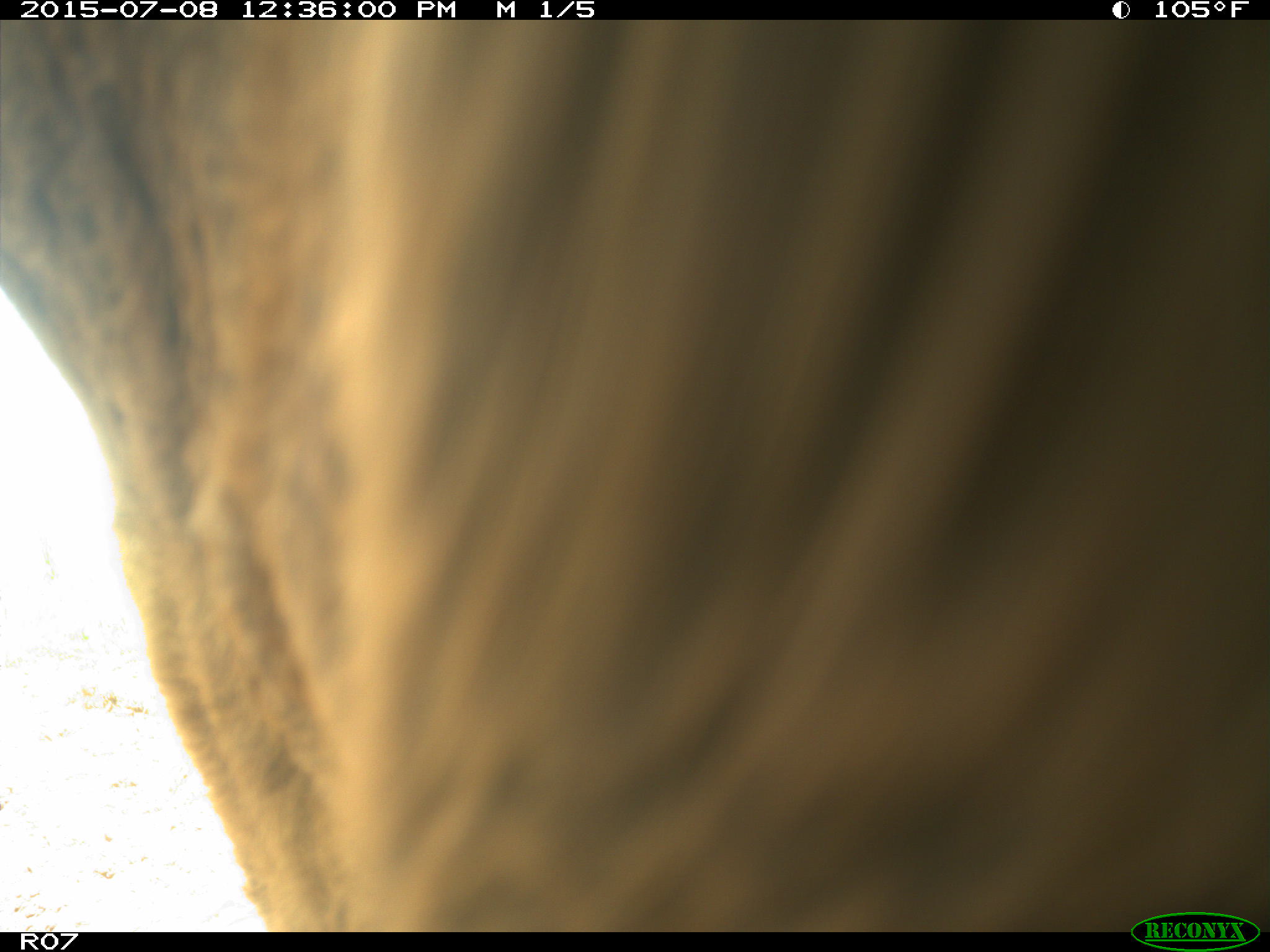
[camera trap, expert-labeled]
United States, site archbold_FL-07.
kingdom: Animalia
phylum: Chordata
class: Mammalia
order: Artiodactyla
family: Bovidae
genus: Bos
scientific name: Bos taurus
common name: domestic cow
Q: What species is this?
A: Bos taurus (domestic cow).